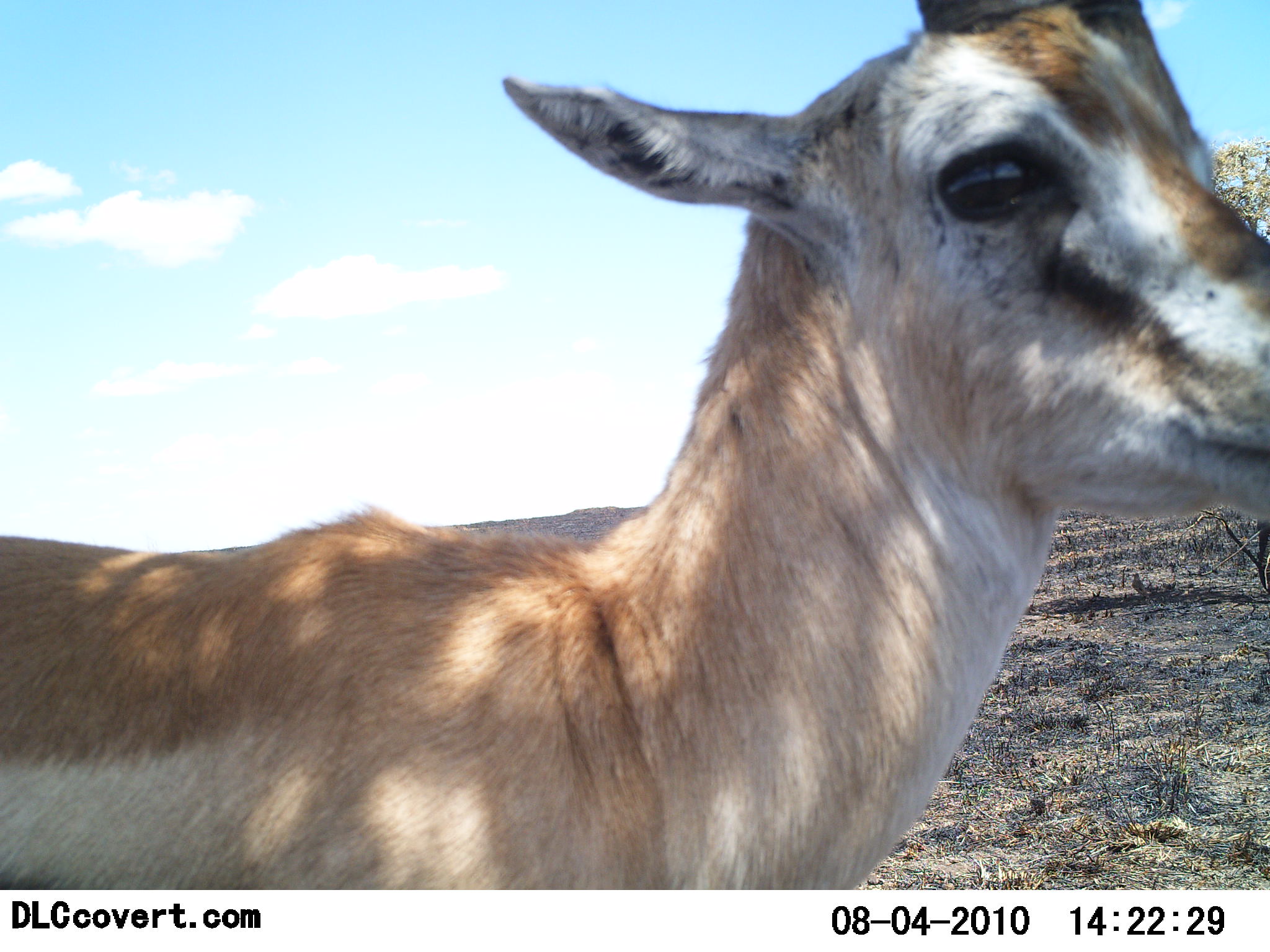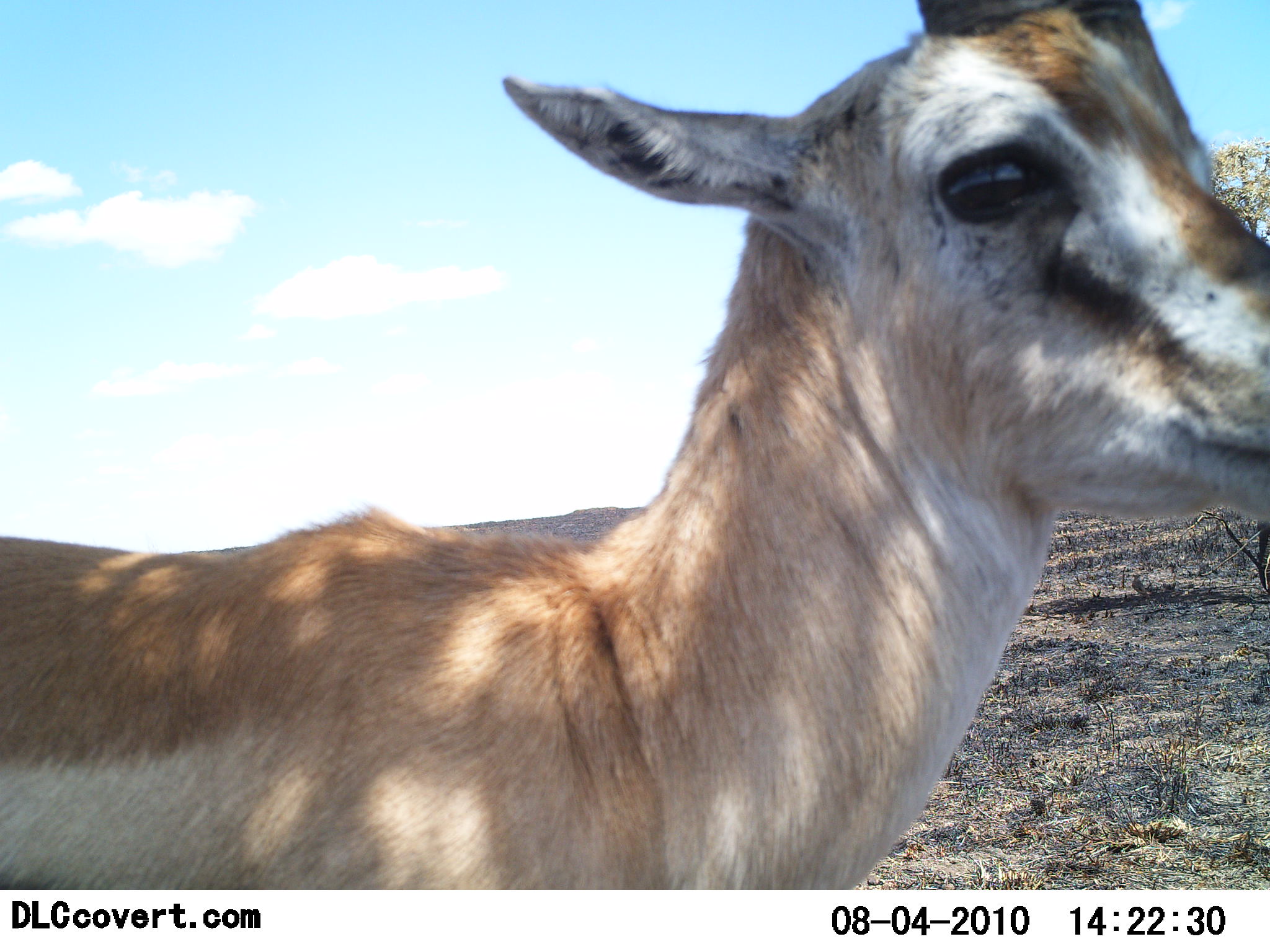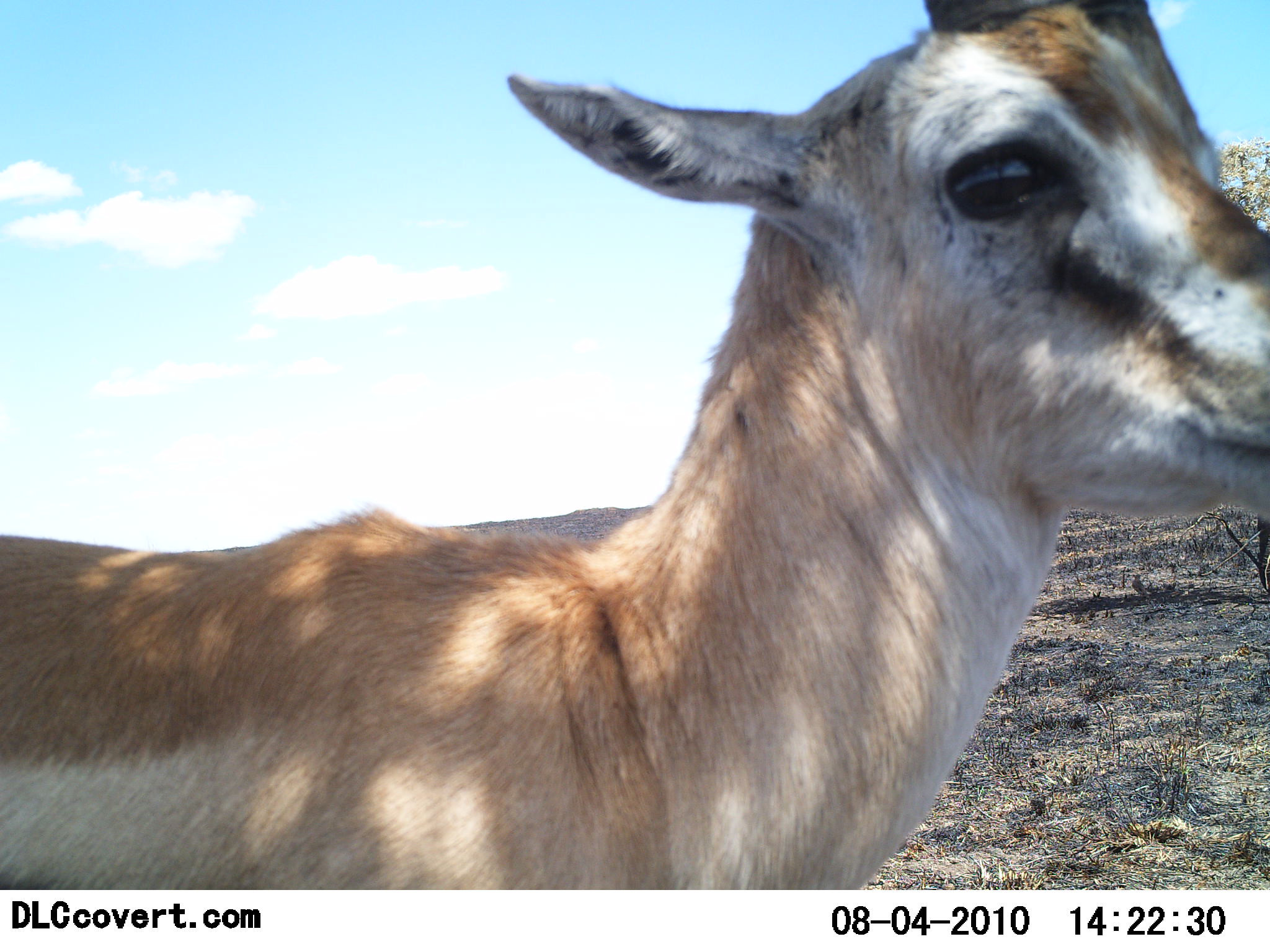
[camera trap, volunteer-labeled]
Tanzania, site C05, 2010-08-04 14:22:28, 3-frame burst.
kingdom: Animalia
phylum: Chordata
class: Mammalia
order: Artiodactyla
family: Bovidae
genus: Eudorcas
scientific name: Eudorcas thomsonii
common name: thomson's gazelle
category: gazellethomsons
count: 1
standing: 100%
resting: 9%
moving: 0%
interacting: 0%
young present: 0%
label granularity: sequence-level